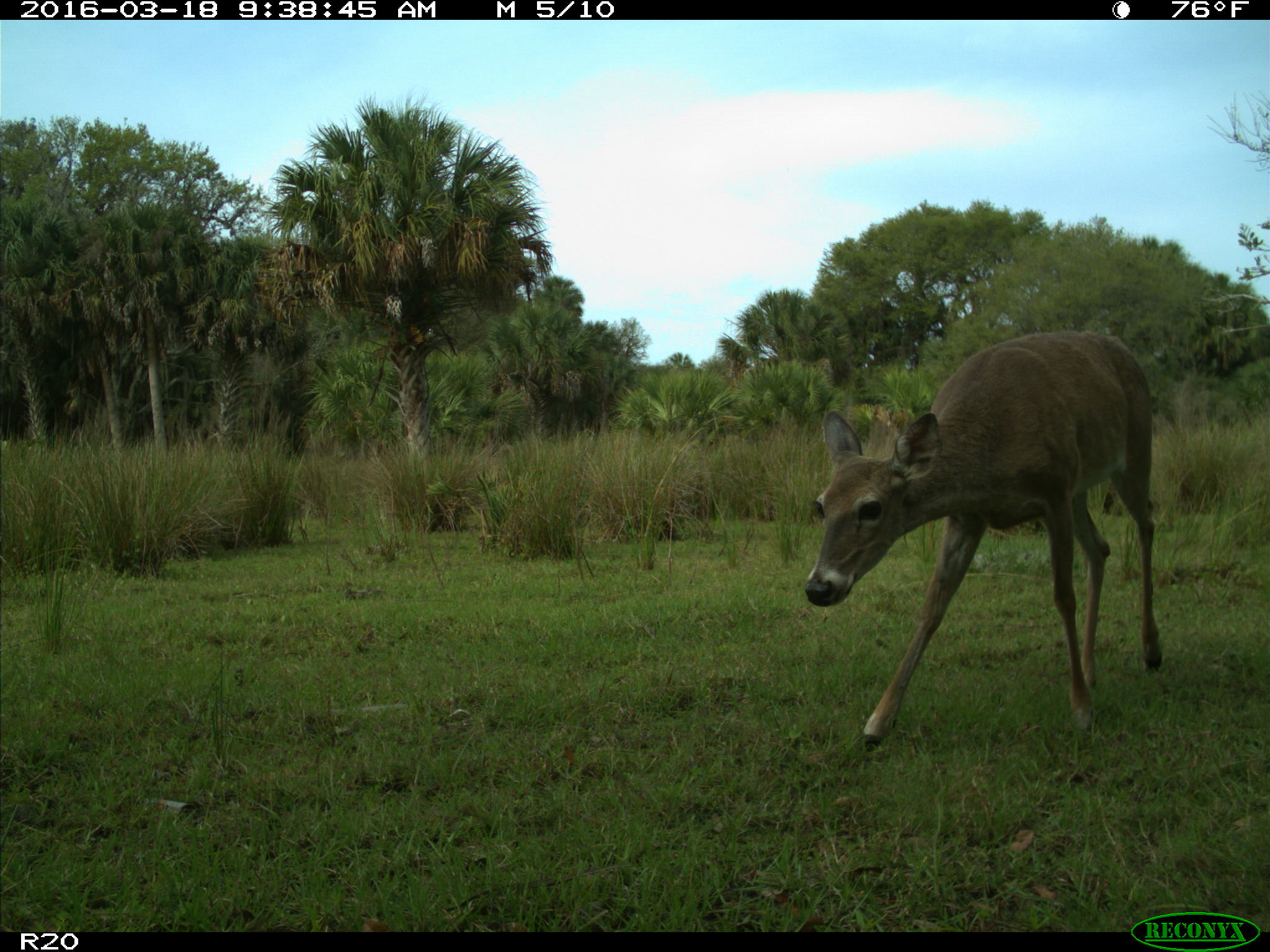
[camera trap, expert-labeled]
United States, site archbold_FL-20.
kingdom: Animalia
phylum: Chordata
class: Mammalia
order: Artiodactyla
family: Cervidae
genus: Odocoileus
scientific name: Odocoileus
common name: deer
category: unidentified deer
Unidentified deer (deer) (Odocoileus).